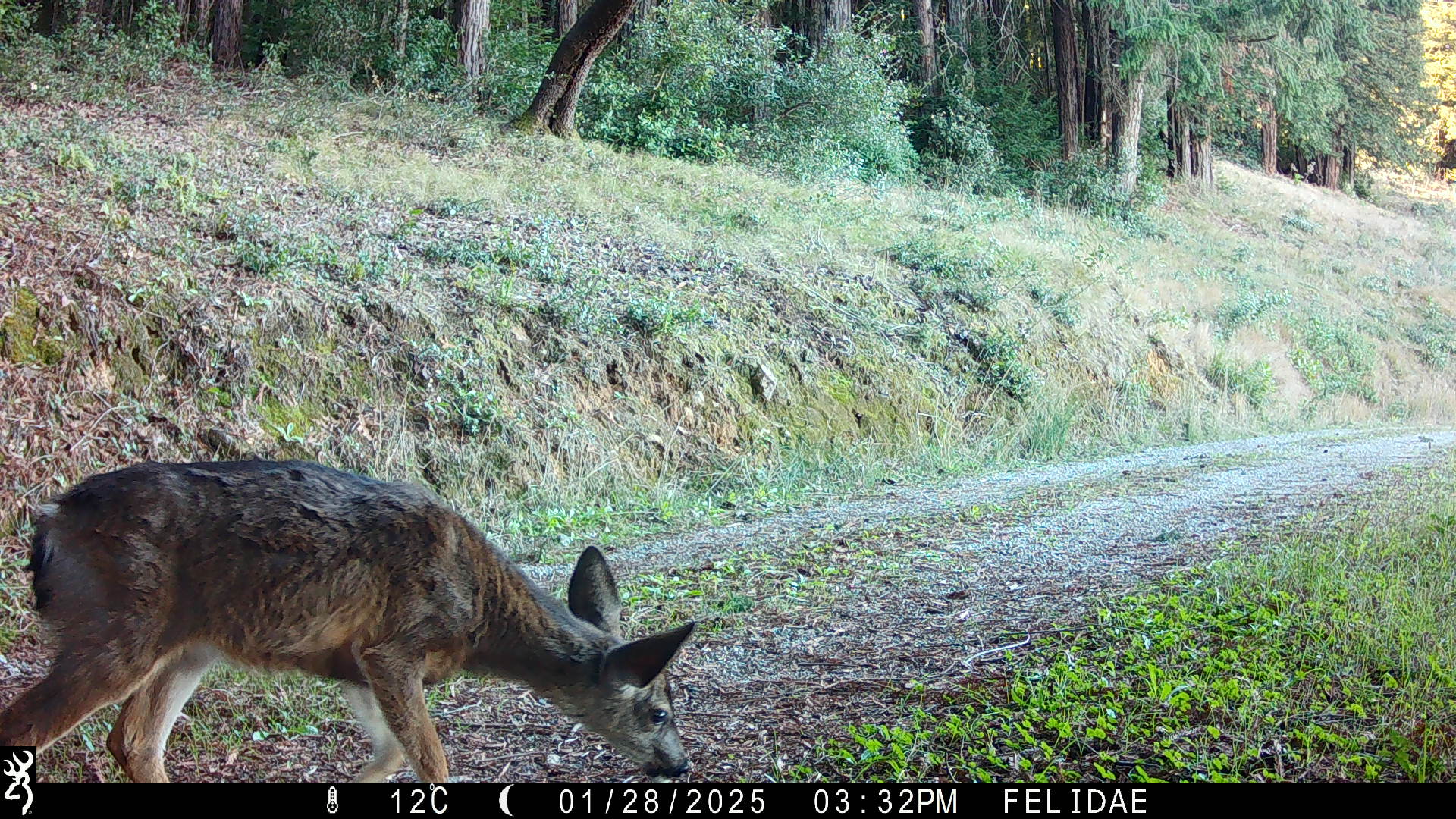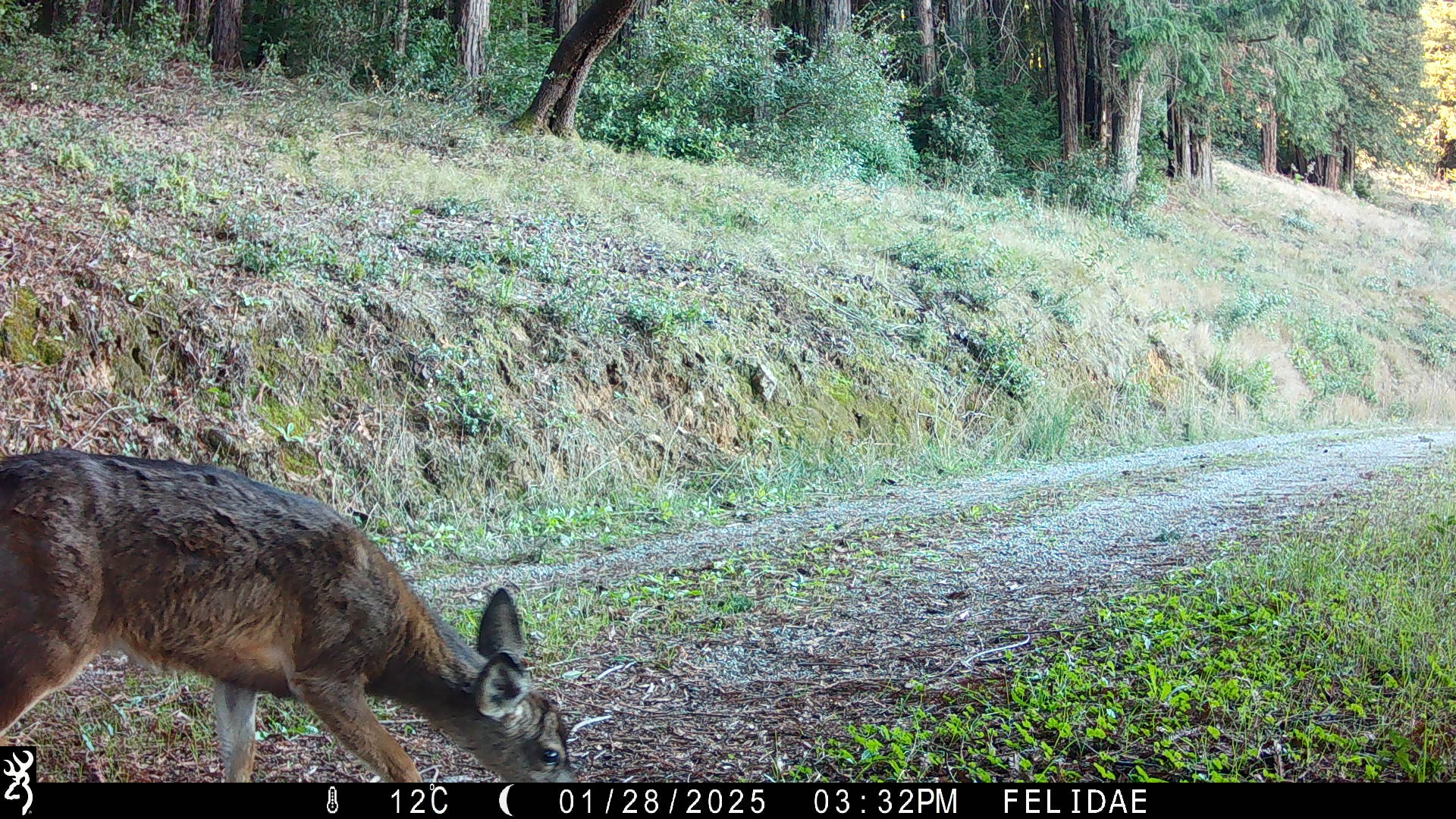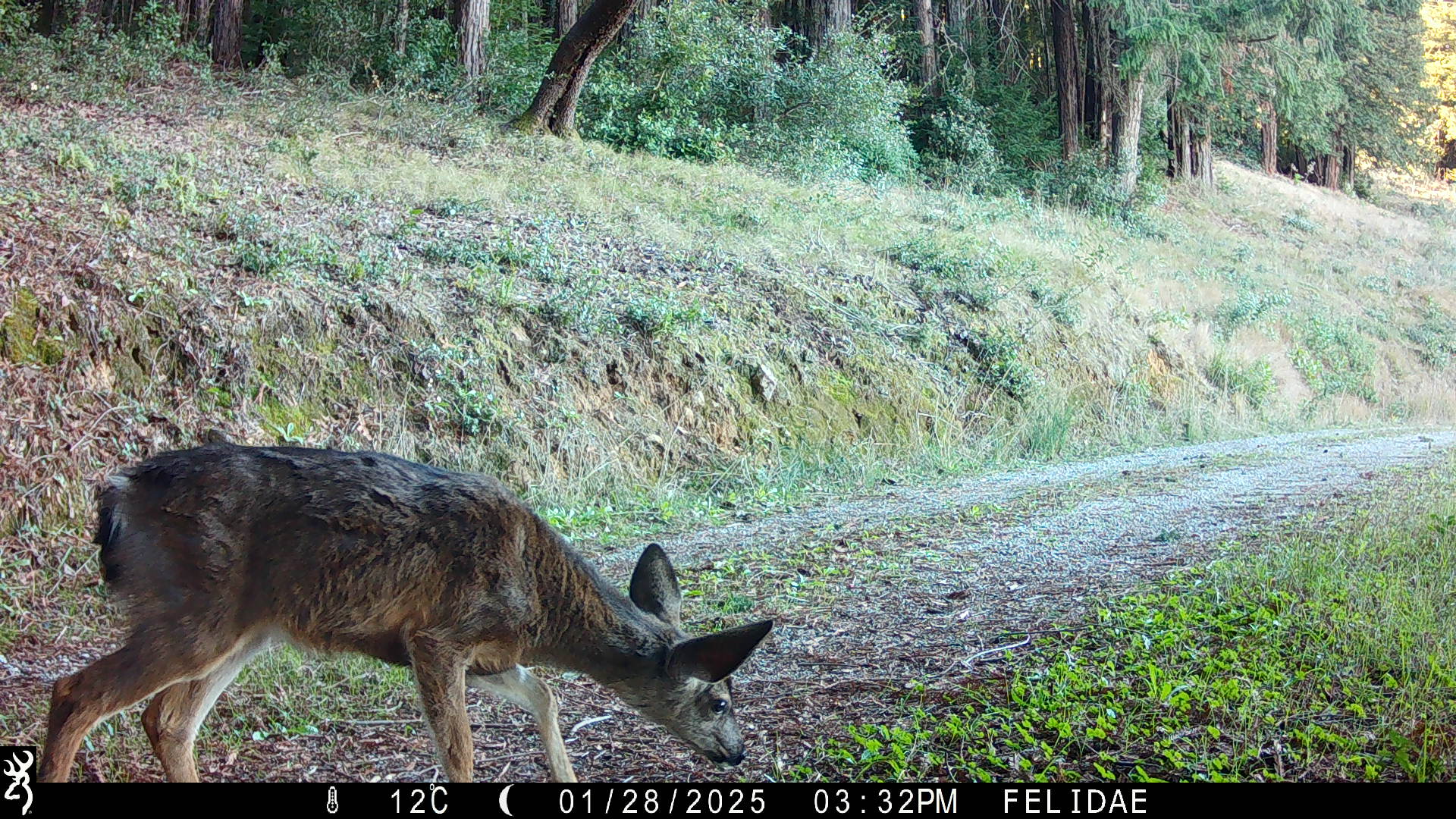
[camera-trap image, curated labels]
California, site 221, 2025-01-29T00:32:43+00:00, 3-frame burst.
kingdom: Animalia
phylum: Chordata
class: Mammalia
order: Artiodactyla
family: Cervidae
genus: Odocoileus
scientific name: Odocoileus hemionus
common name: mule deer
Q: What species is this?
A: Mule deer (Odocoileus hemionus).